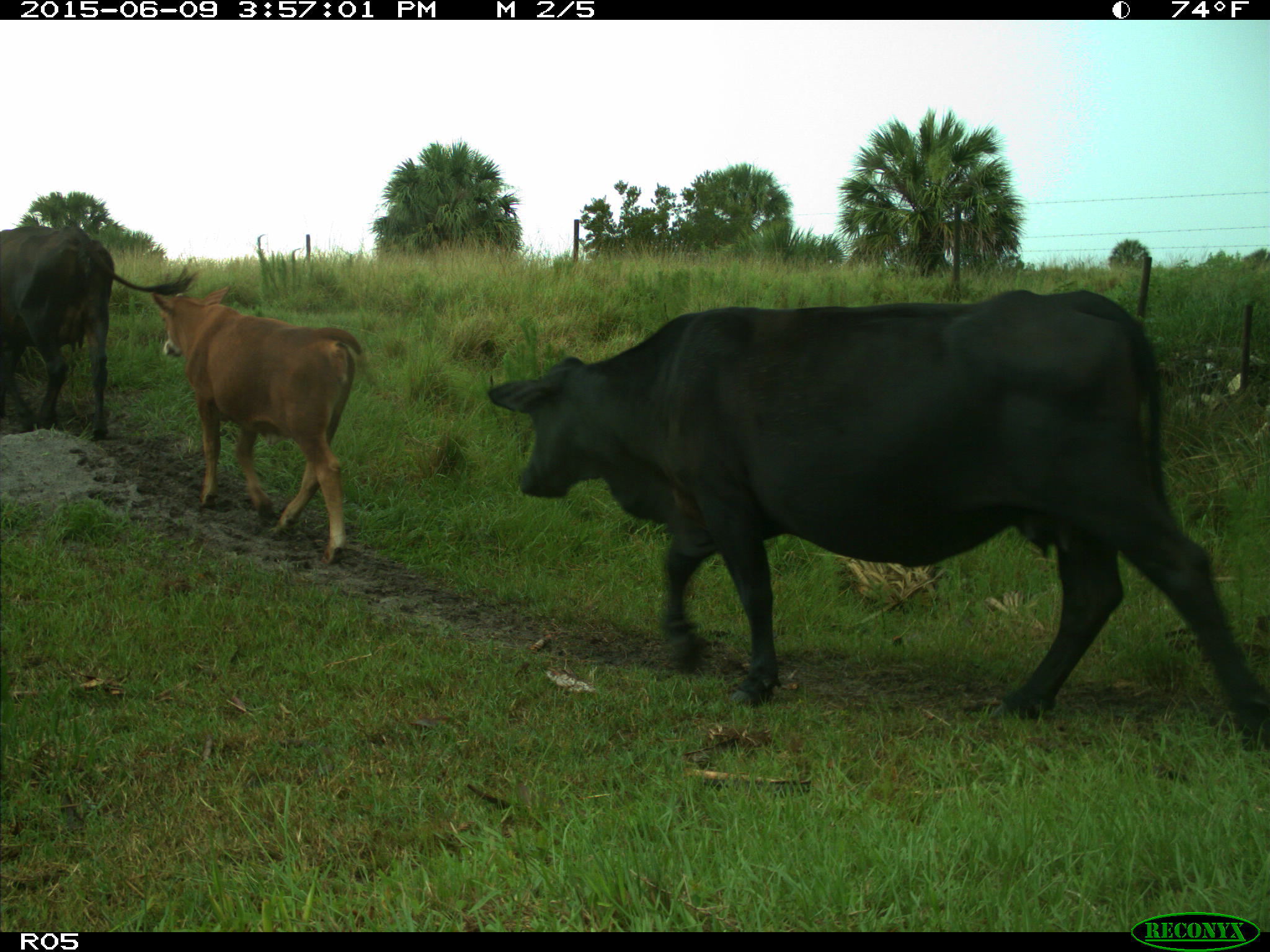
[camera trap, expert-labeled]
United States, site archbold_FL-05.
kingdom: Animalia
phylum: Chordata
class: Mammalia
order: Artiodactyla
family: Bovidae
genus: Bos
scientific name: Bos taurus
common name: domestic cow